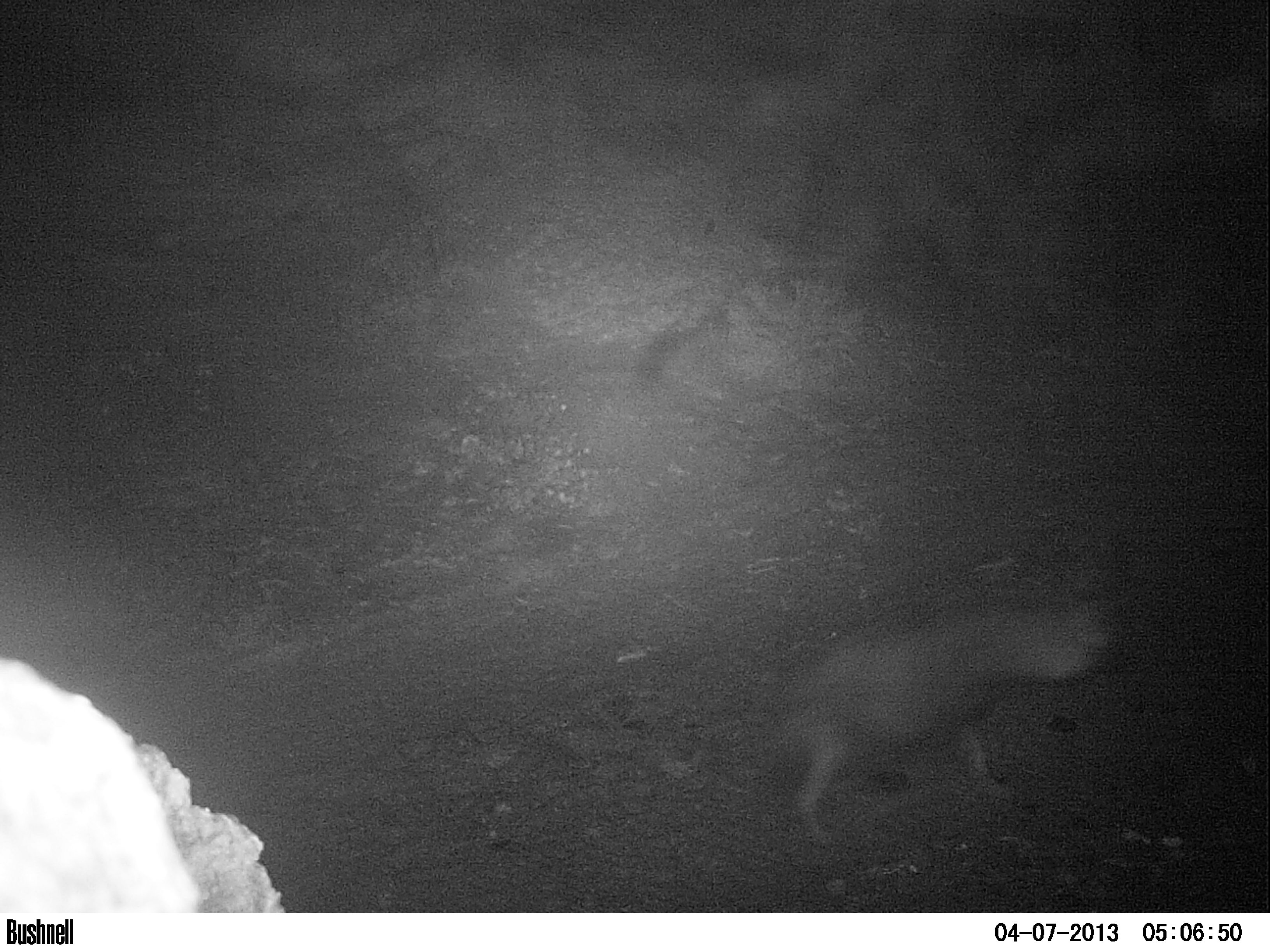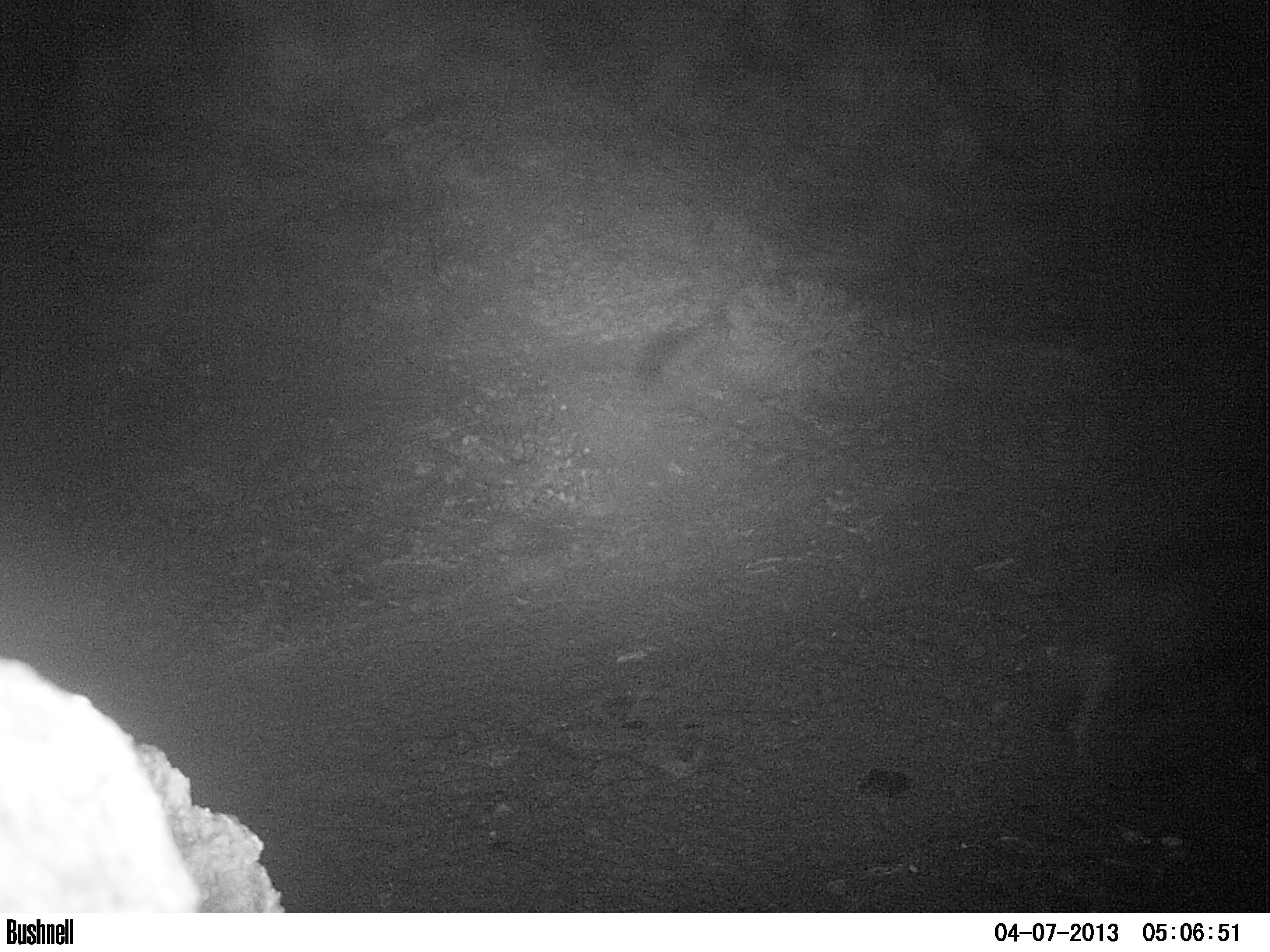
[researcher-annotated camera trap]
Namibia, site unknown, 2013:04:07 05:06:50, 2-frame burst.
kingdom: Animalia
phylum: Chordata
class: Mammalia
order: Carnivora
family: Hyaenidae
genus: Parahyaena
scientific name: Parahyaena brunnea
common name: brown hyena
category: hyaena brunnea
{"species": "hyaena brunnea (brown hyena) (Parahyaena brunnea)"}